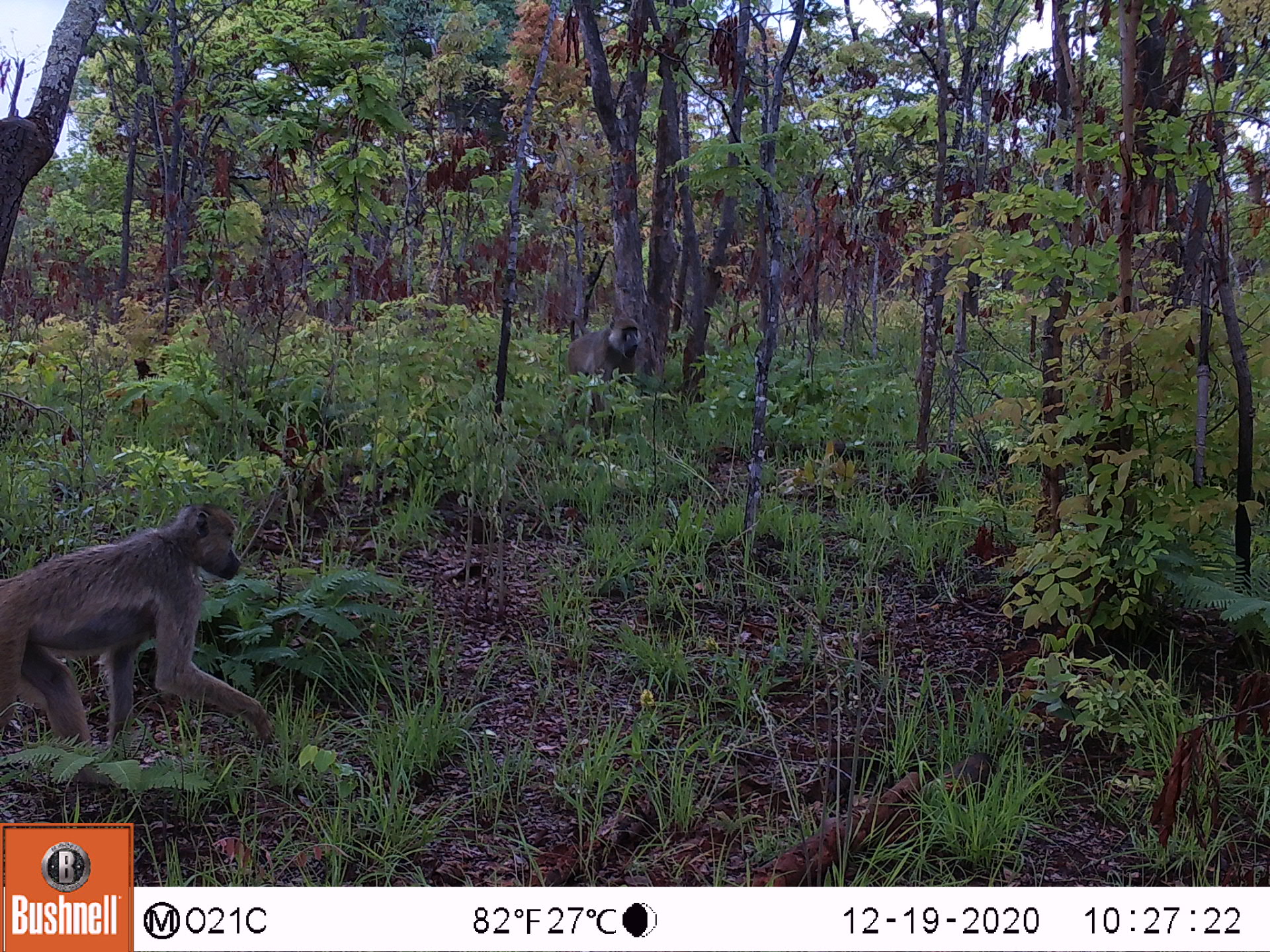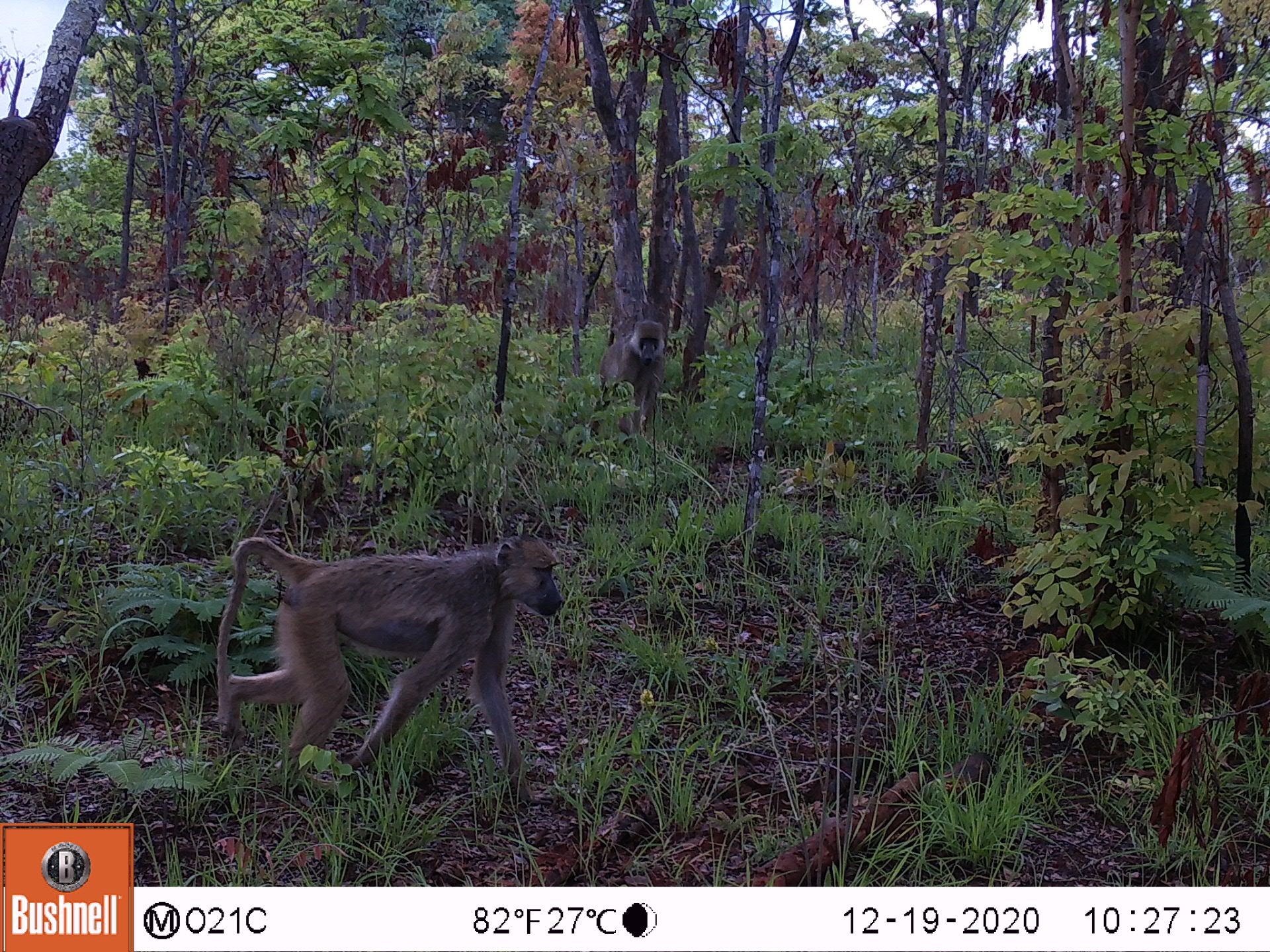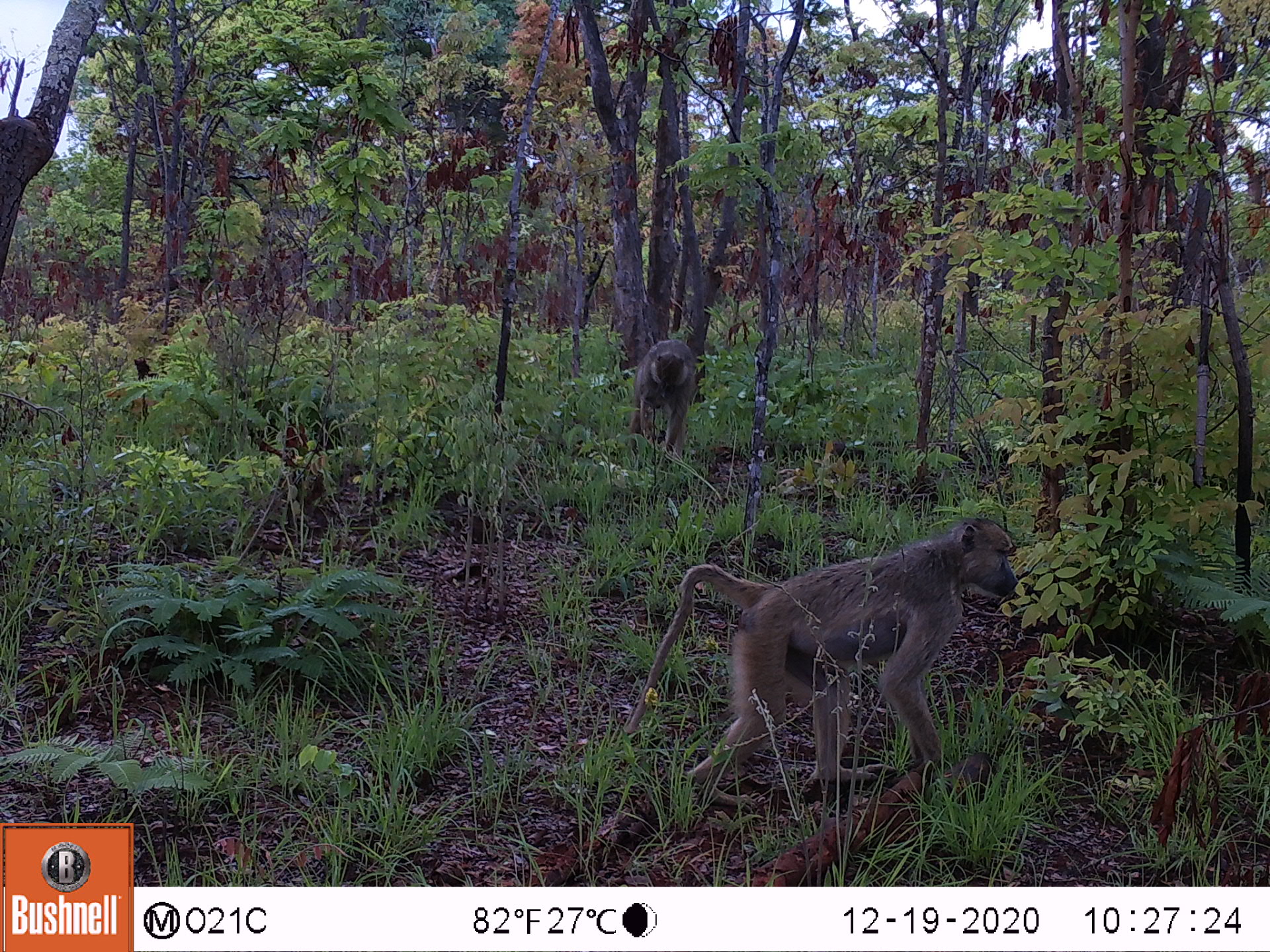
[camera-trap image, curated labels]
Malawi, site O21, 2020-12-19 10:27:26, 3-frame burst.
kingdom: Animalia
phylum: Chordata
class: Mammalia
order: Primates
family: Cercopithecidae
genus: Papio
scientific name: Papio cynocephalus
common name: yellow baboon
Yellow baboon (Papio cynocephalus), count 2.